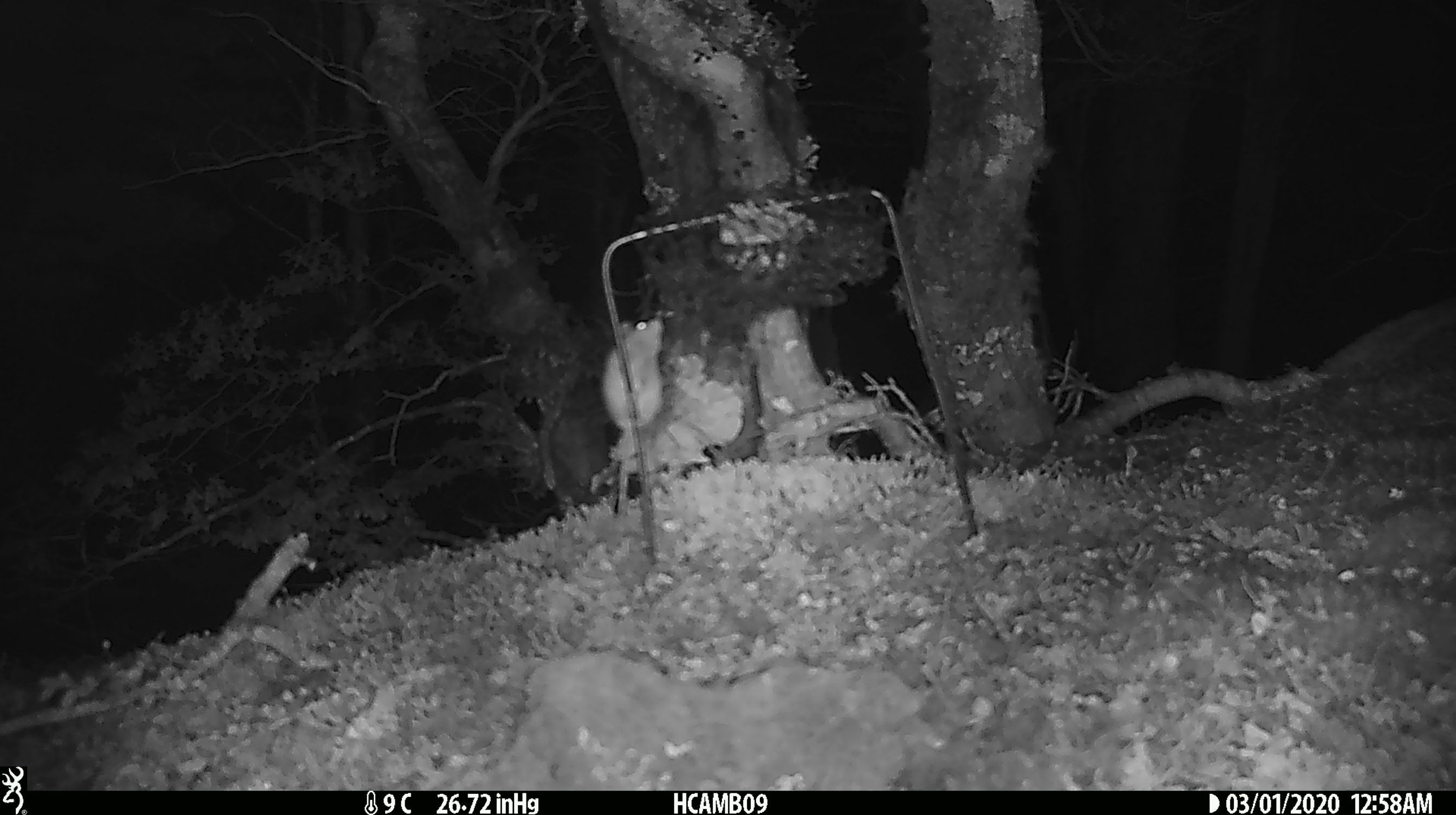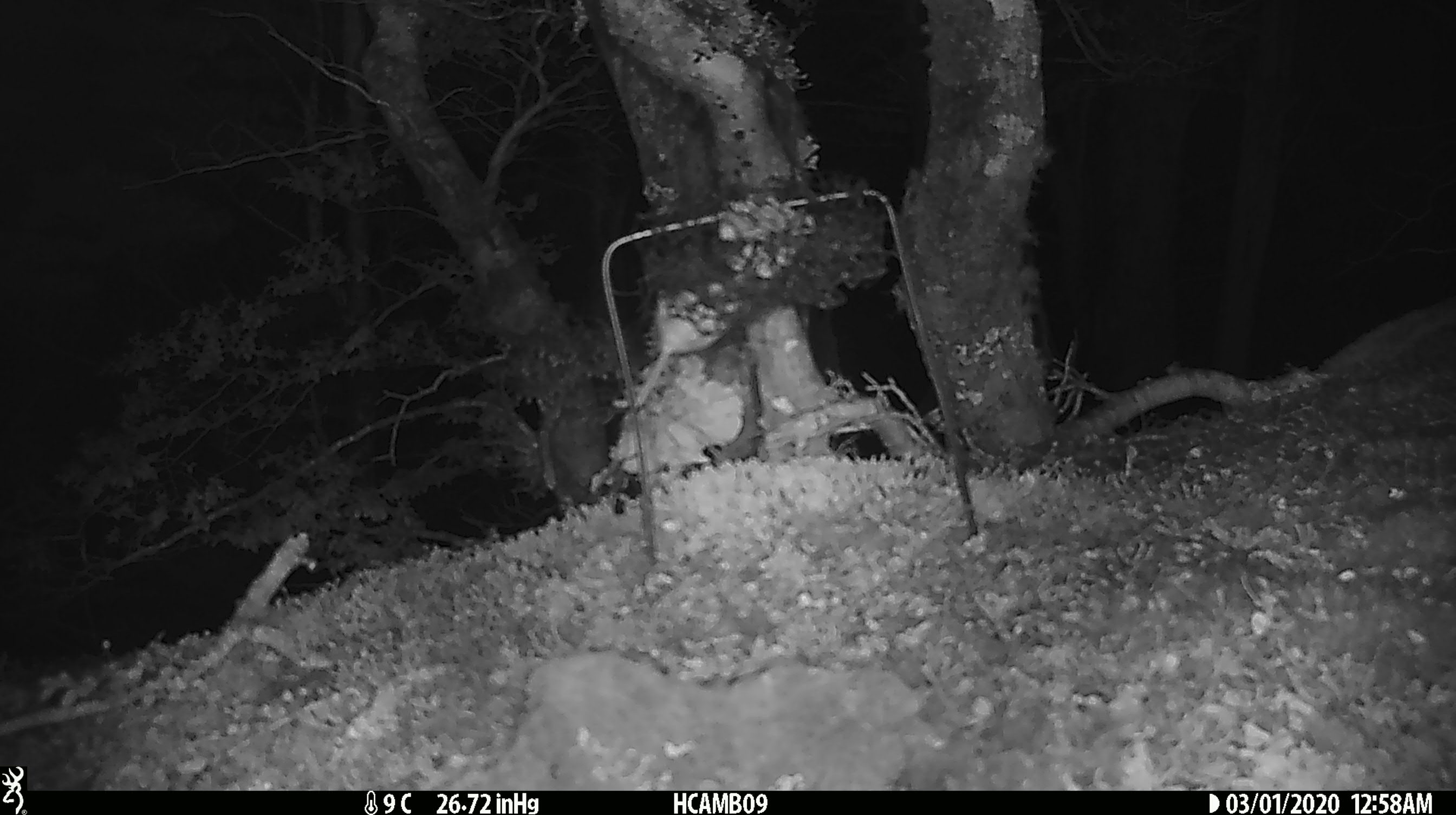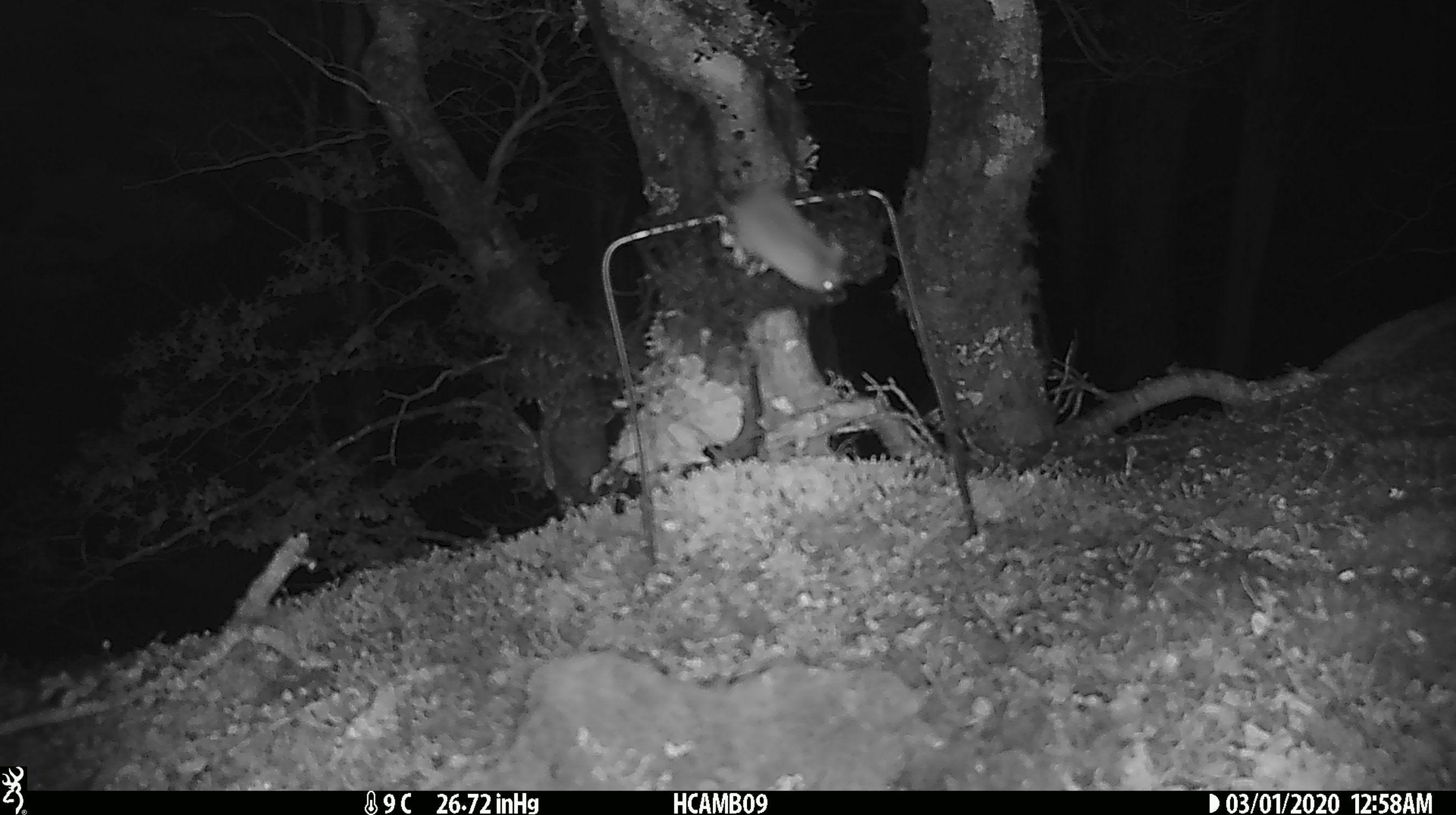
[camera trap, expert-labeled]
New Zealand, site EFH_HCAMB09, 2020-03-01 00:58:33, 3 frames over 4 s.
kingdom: Animalia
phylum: Chordata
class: Mammalia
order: Rodentia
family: Muridae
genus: Mus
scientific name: Mus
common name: mouse